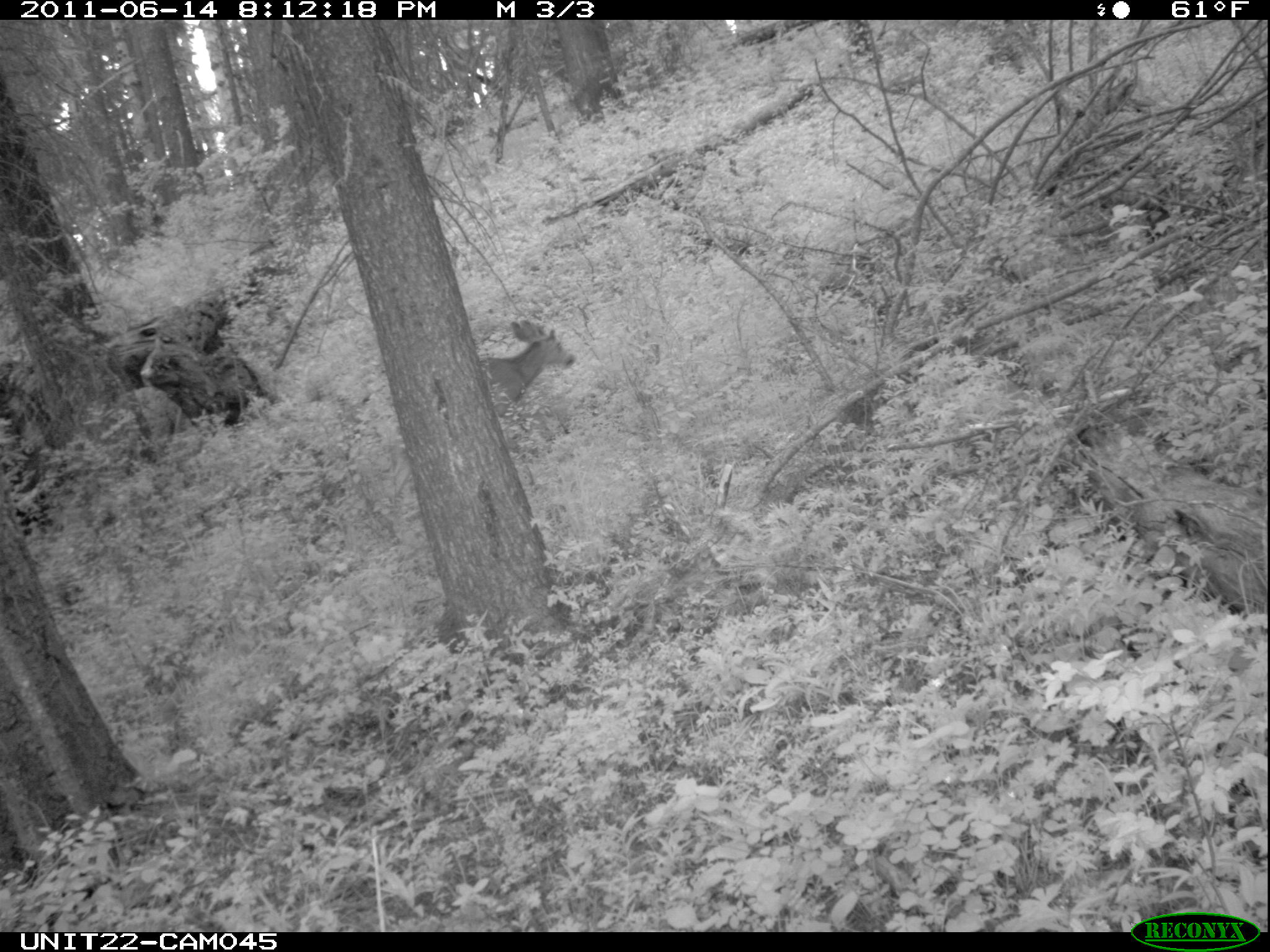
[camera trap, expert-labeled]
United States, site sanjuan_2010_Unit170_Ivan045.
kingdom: Animalia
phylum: Chordata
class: Mammalia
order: Artiodactyla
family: Cervidae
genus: Odocoileus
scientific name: Odocoileus hemionus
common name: mule deer